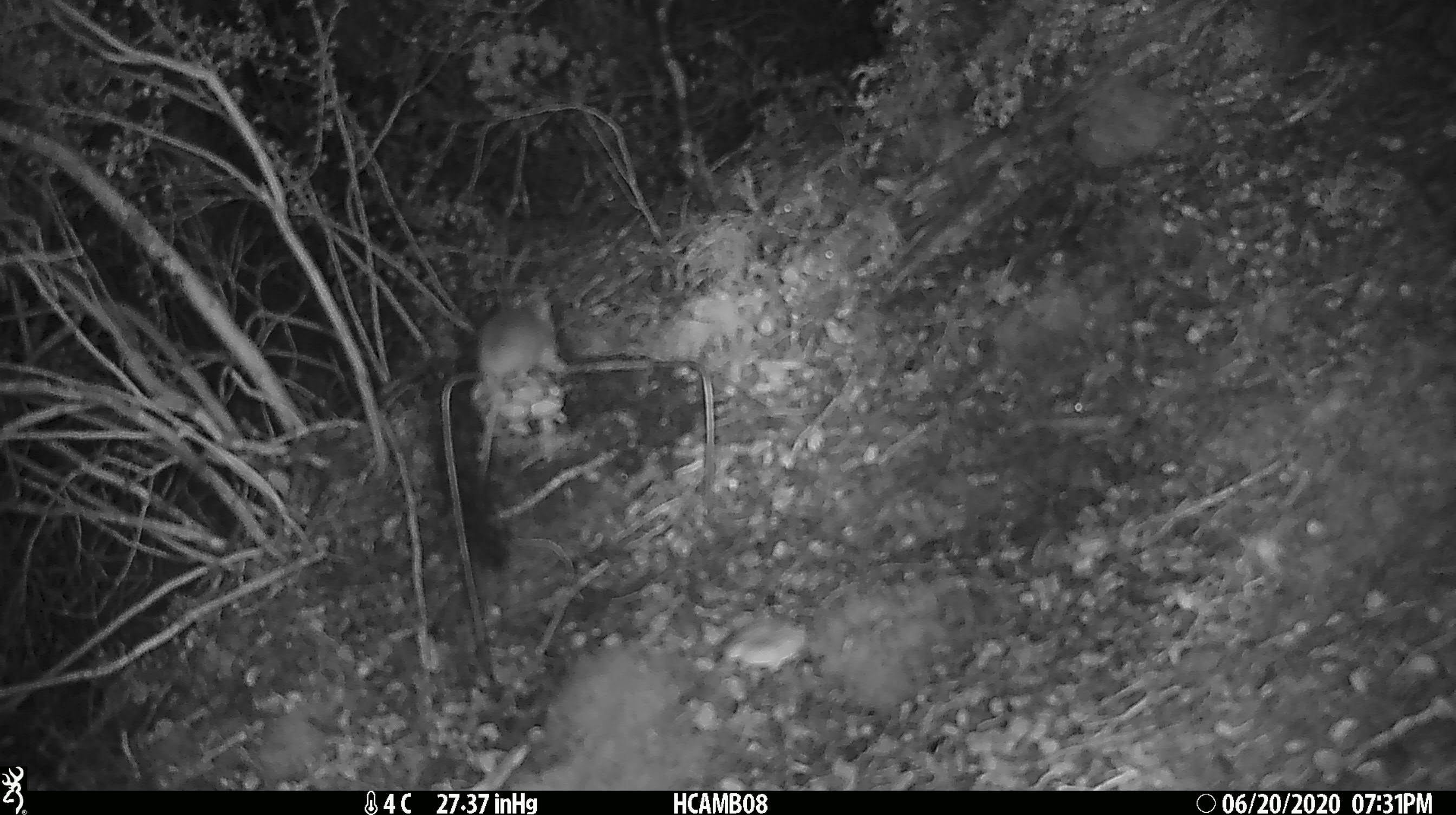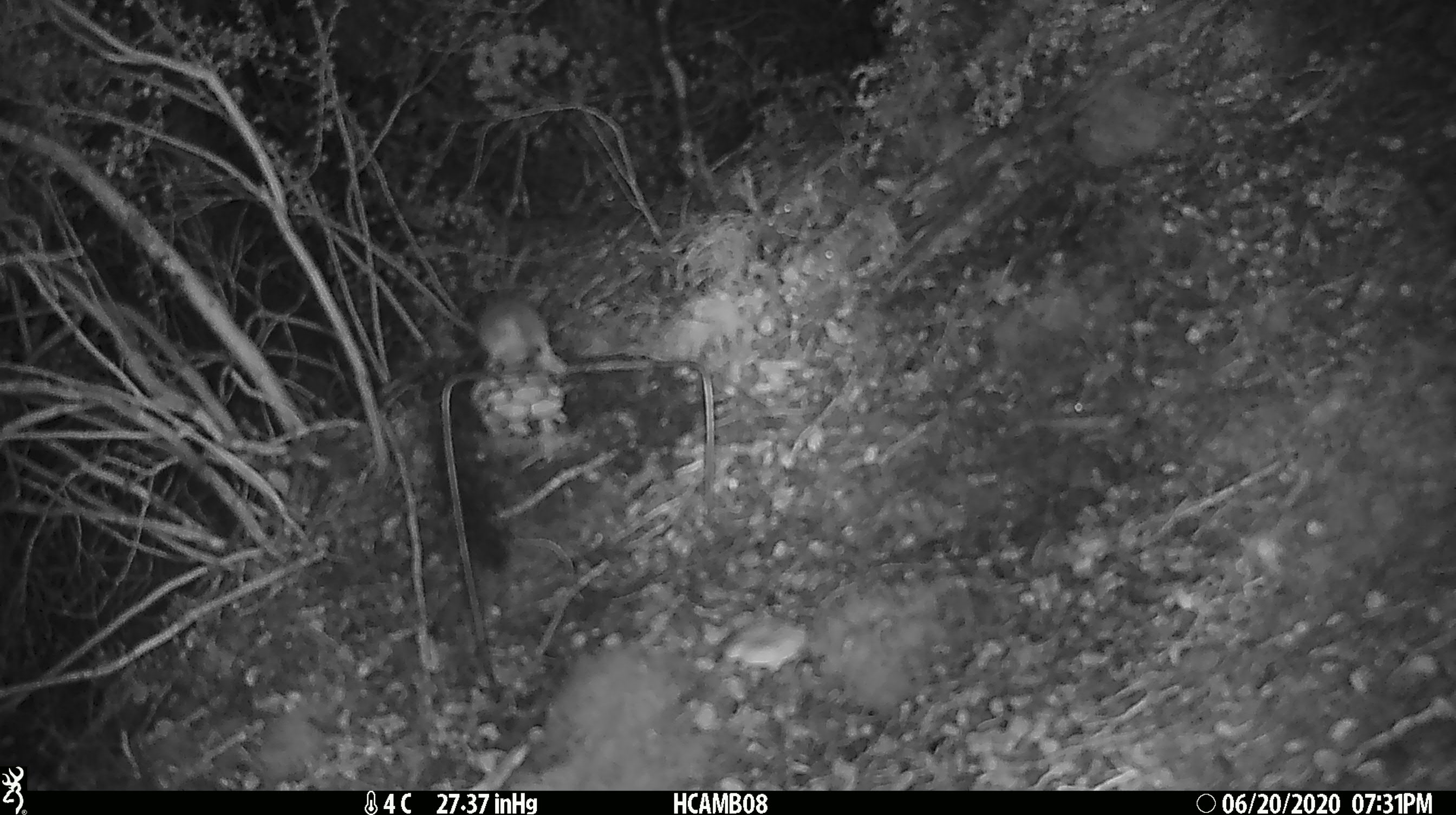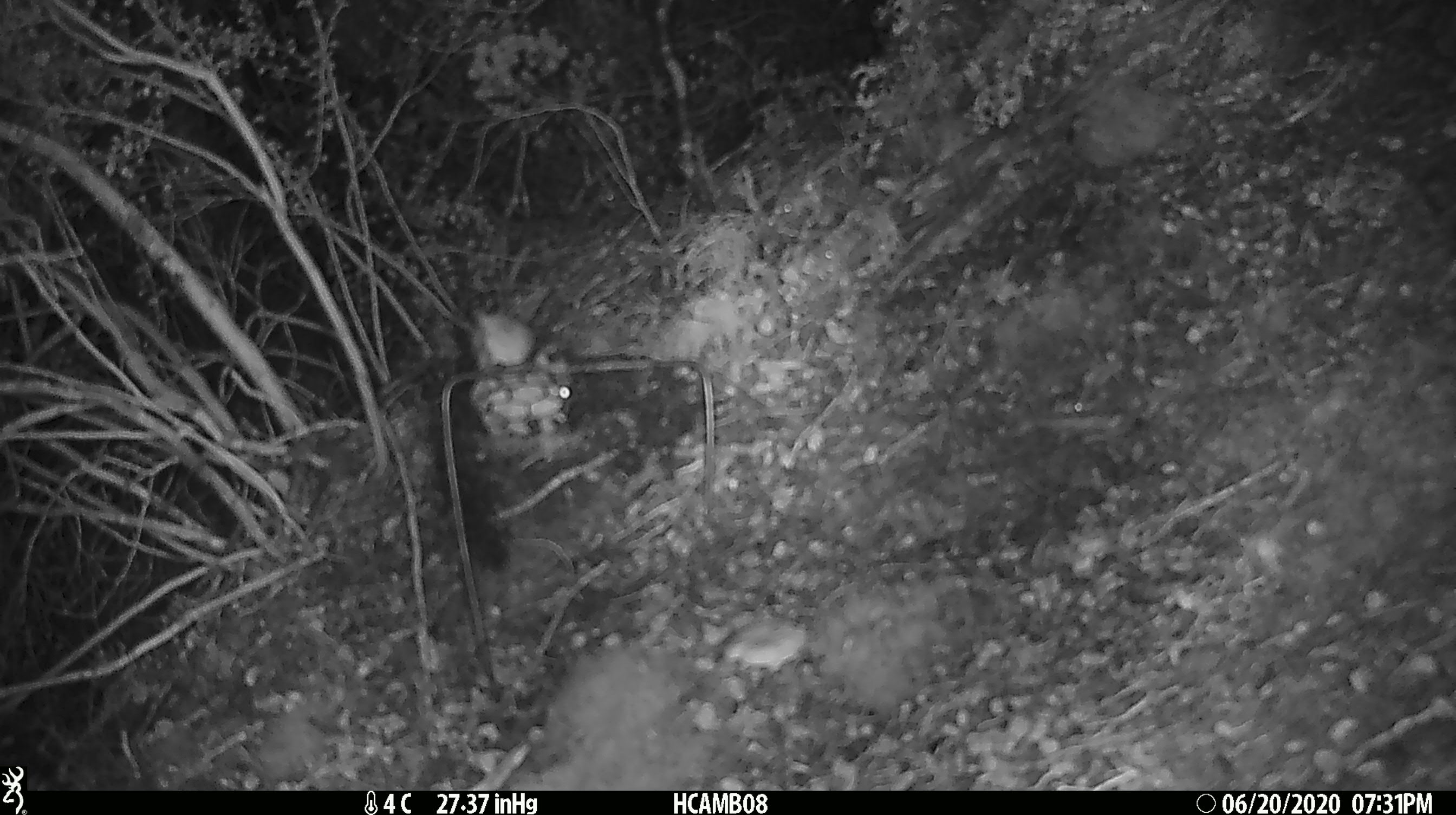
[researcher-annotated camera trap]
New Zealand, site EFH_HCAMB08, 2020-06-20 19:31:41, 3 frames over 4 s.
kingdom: Animalia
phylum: Chordata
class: Mammalia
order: Rodentia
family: Muridae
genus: Mus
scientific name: Mus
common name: mouse